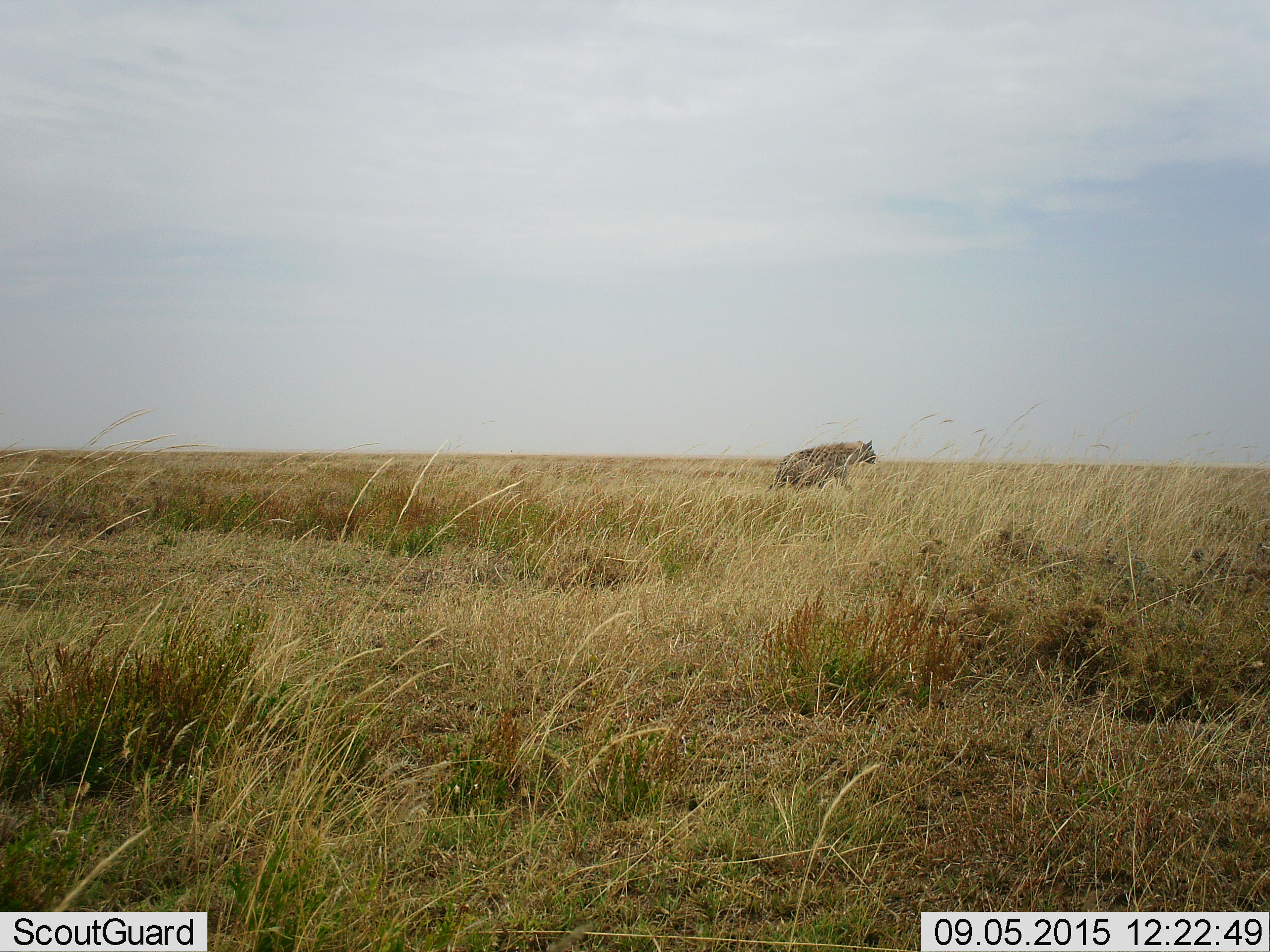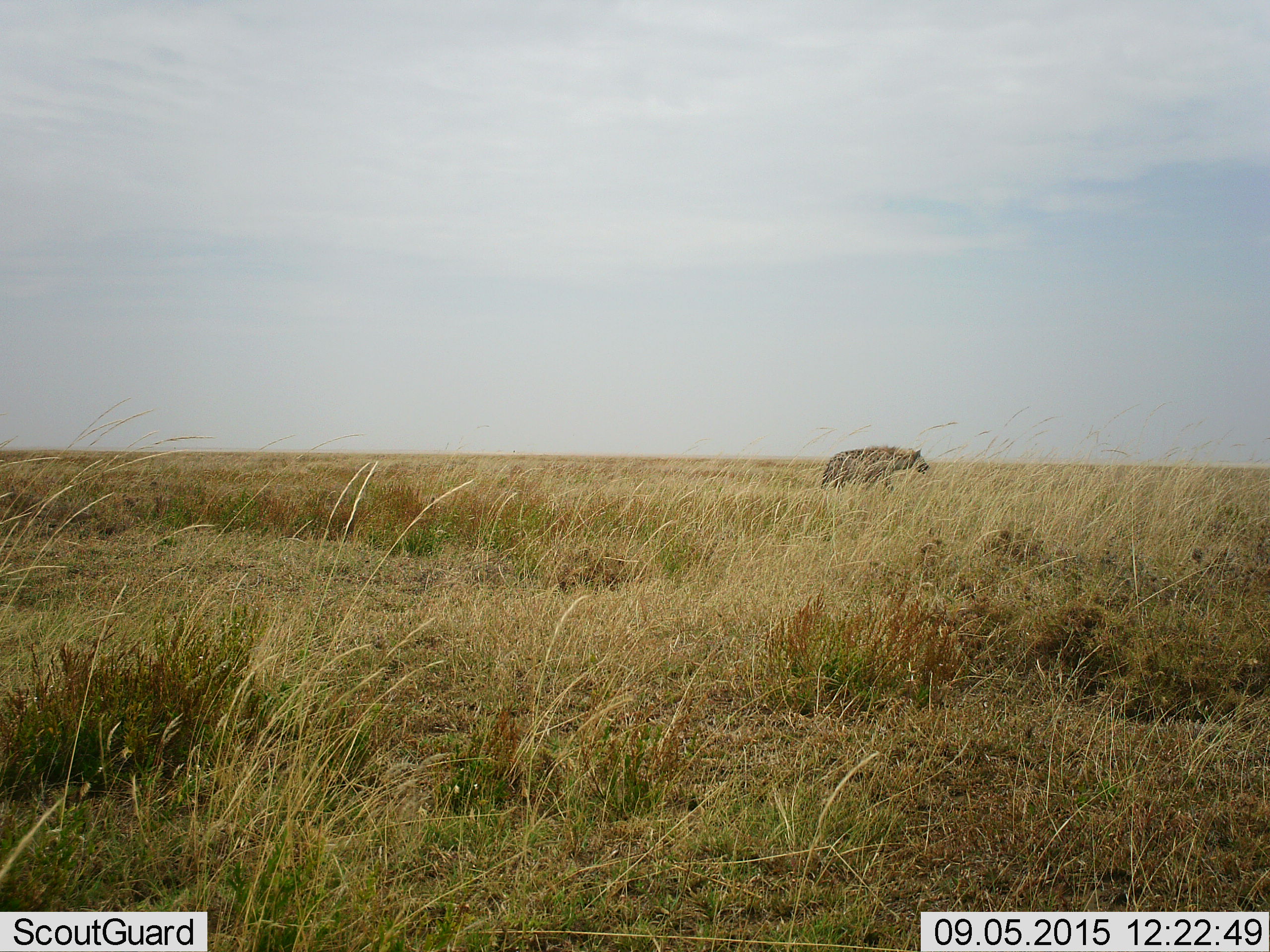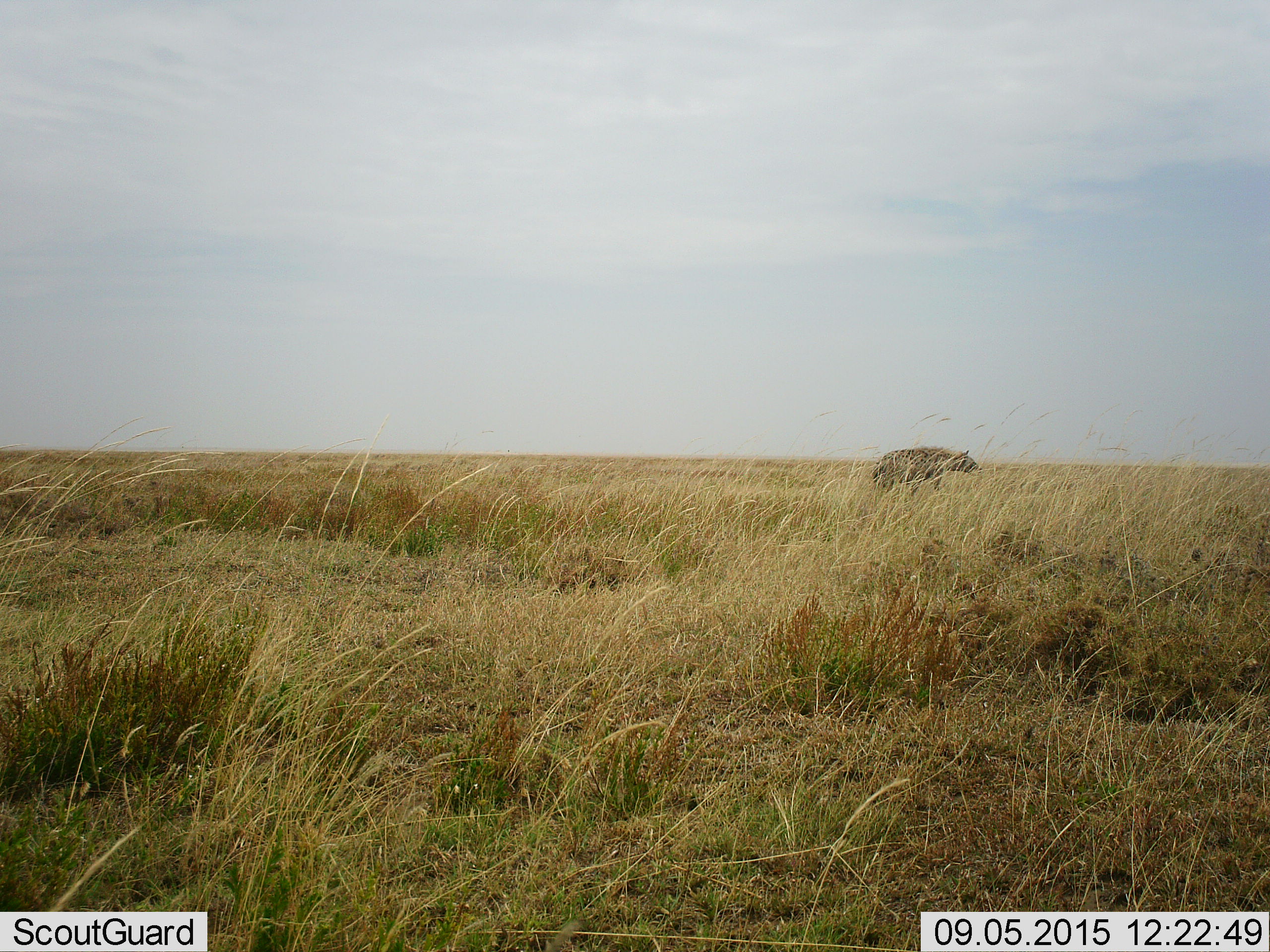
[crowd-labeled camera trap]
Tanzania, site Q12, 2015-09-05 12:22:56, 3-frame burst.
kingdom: Animalia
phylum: Chordata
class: Mammalia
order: Carnivora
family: Hyaenidae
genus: Crocuta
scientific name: Crocuta crocuta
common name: spotted hyena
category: hyenaspotted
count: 1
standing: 0%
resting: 10%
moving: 90%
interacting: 0%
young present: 0%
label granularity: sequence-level